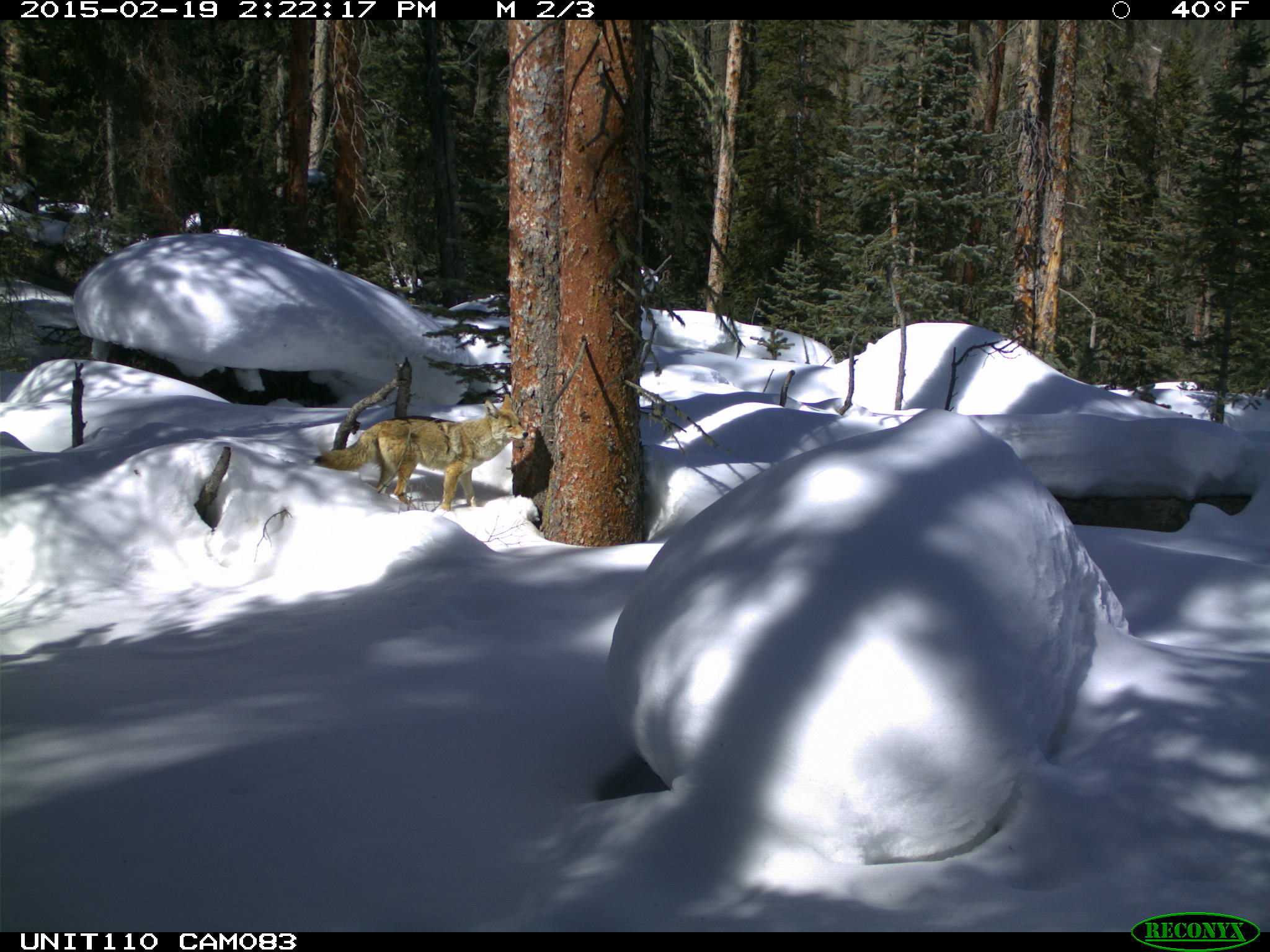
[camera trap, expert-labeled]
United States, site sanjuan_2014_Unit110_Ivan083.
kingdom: Animalia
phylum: Chordata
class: Mammalia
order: Carnivora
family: Canidae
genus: Canis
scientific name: Canis latrans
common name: coyote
Canis latrans (coyote).